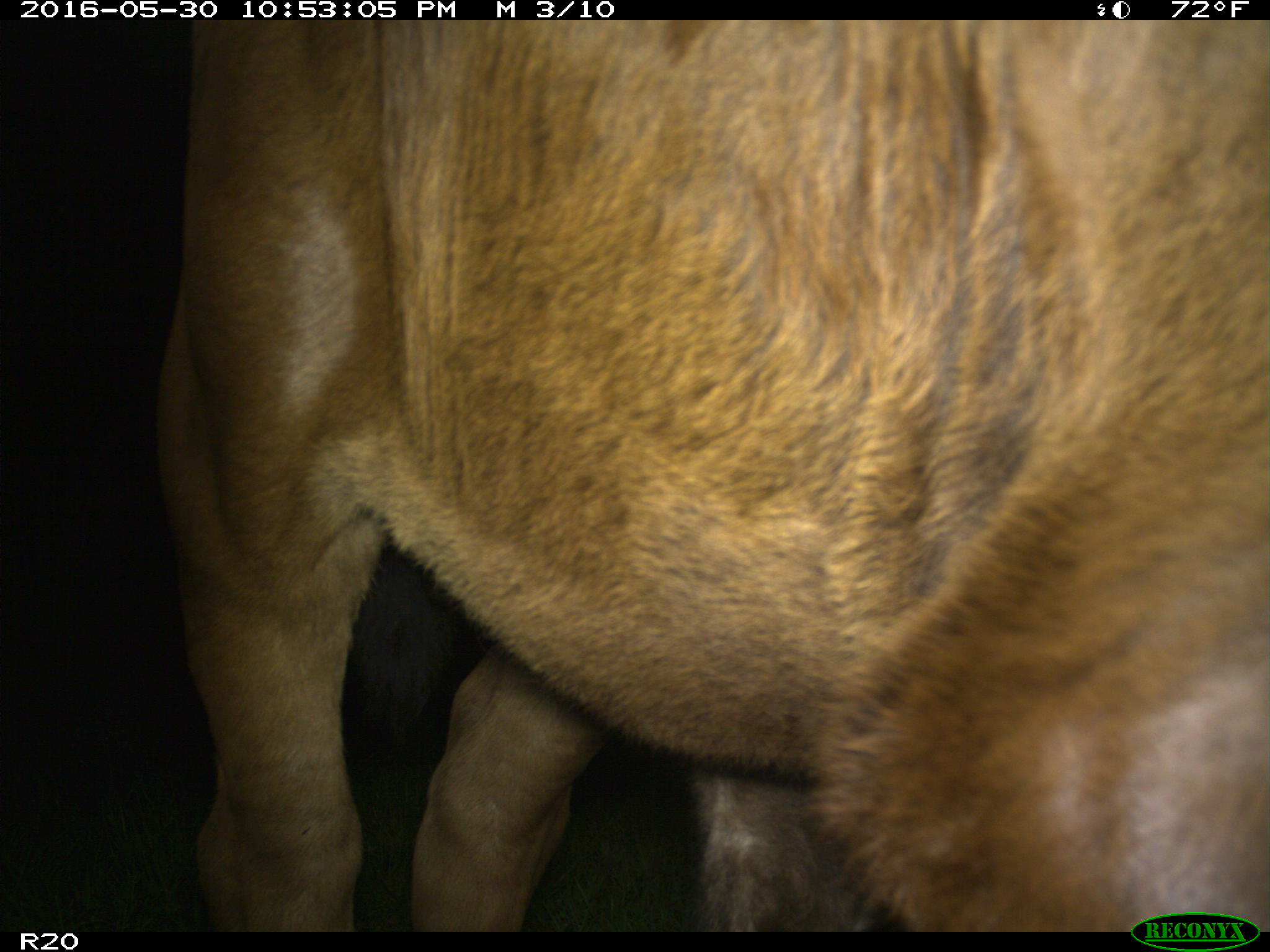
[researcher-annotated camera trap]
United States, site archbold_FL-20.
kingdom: Animalia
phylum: Chordata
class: Mammalia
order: Artiodactyla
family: Bovidae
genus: Bos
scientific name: Bos taurus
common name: domestic cow